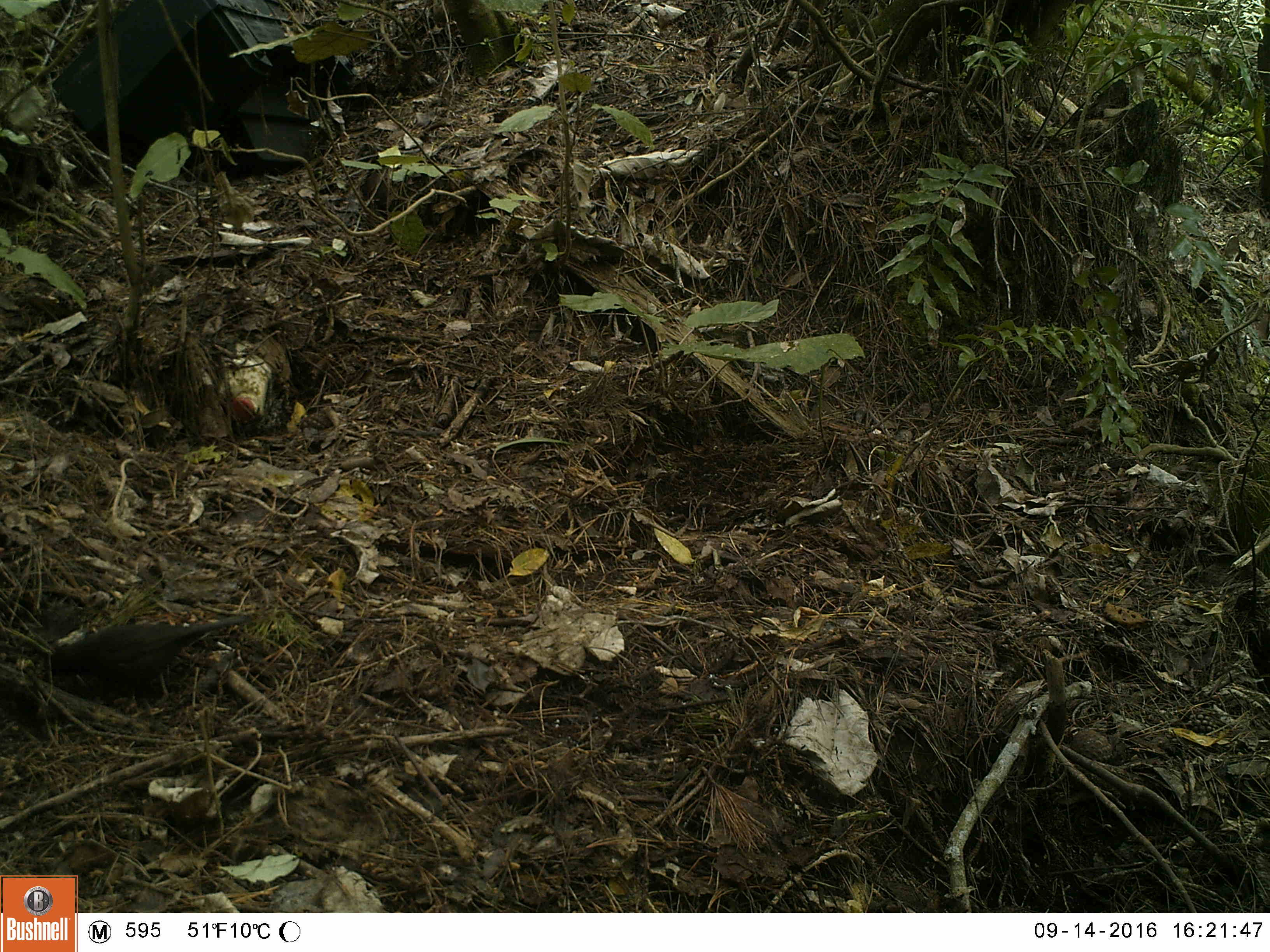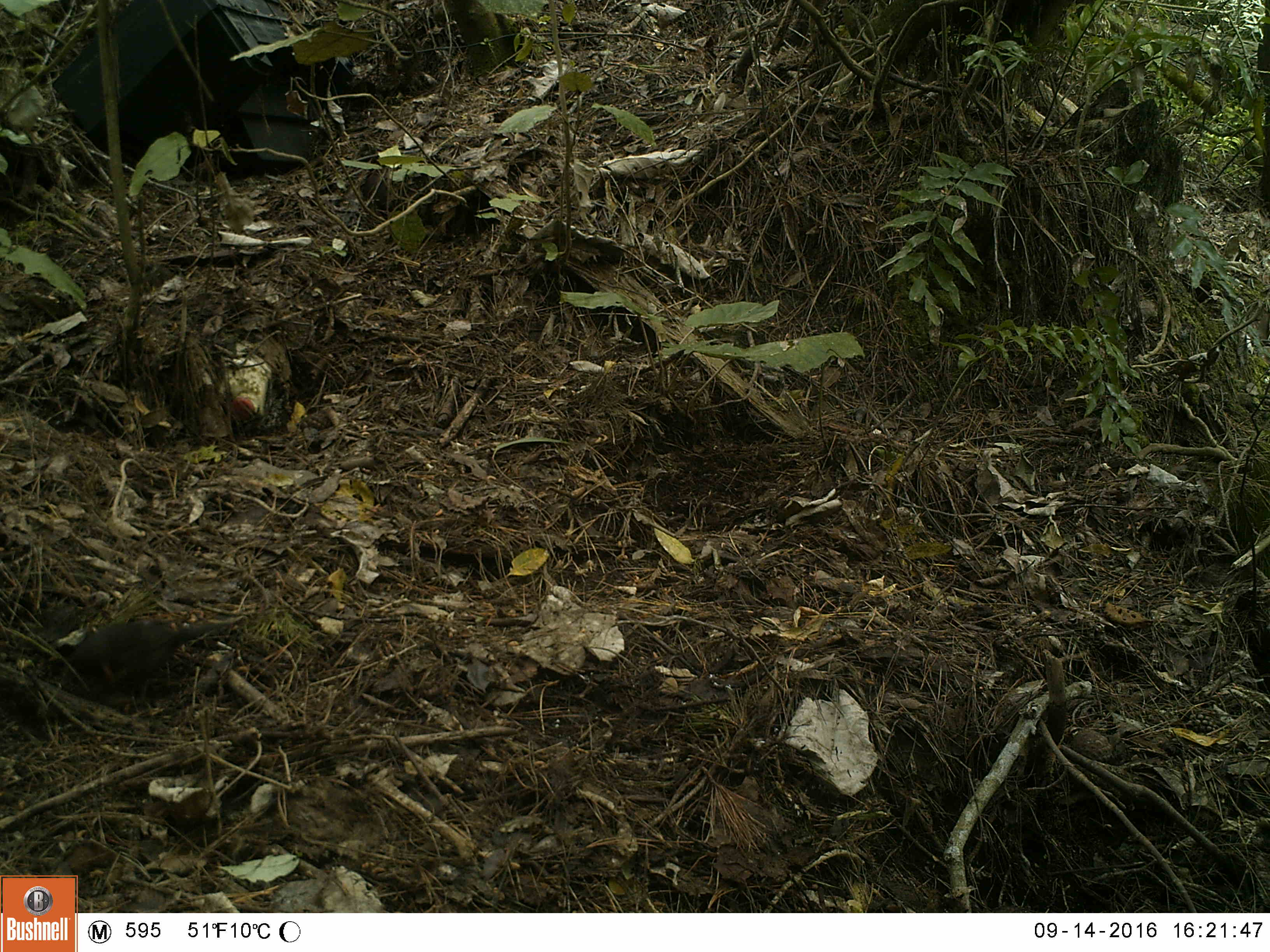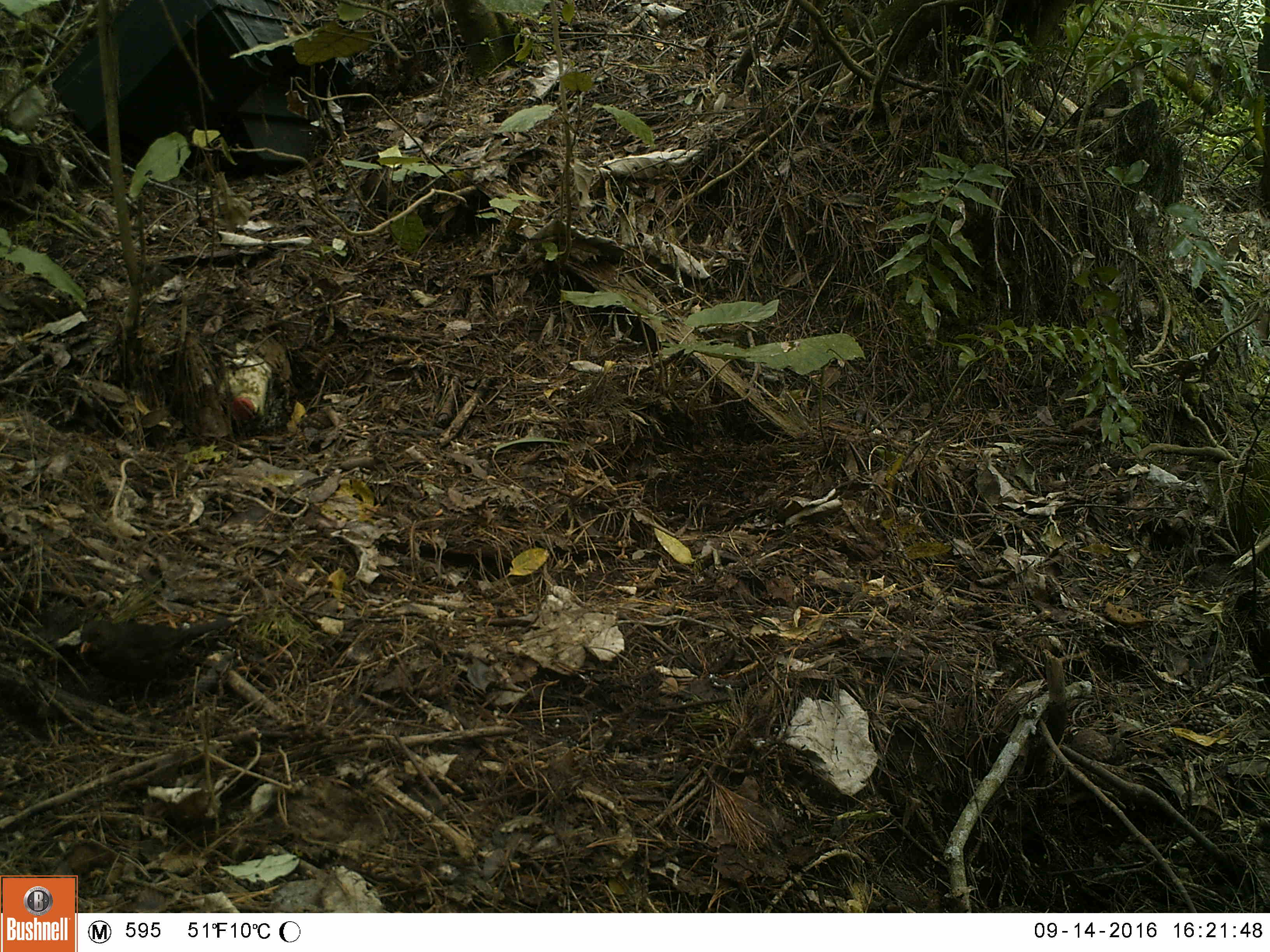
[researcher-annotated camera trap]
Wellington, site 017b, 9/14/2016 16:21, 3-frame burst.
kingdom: Animalia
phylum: Chordata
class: Aves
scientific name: Aves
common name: bird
Bird (Aves).